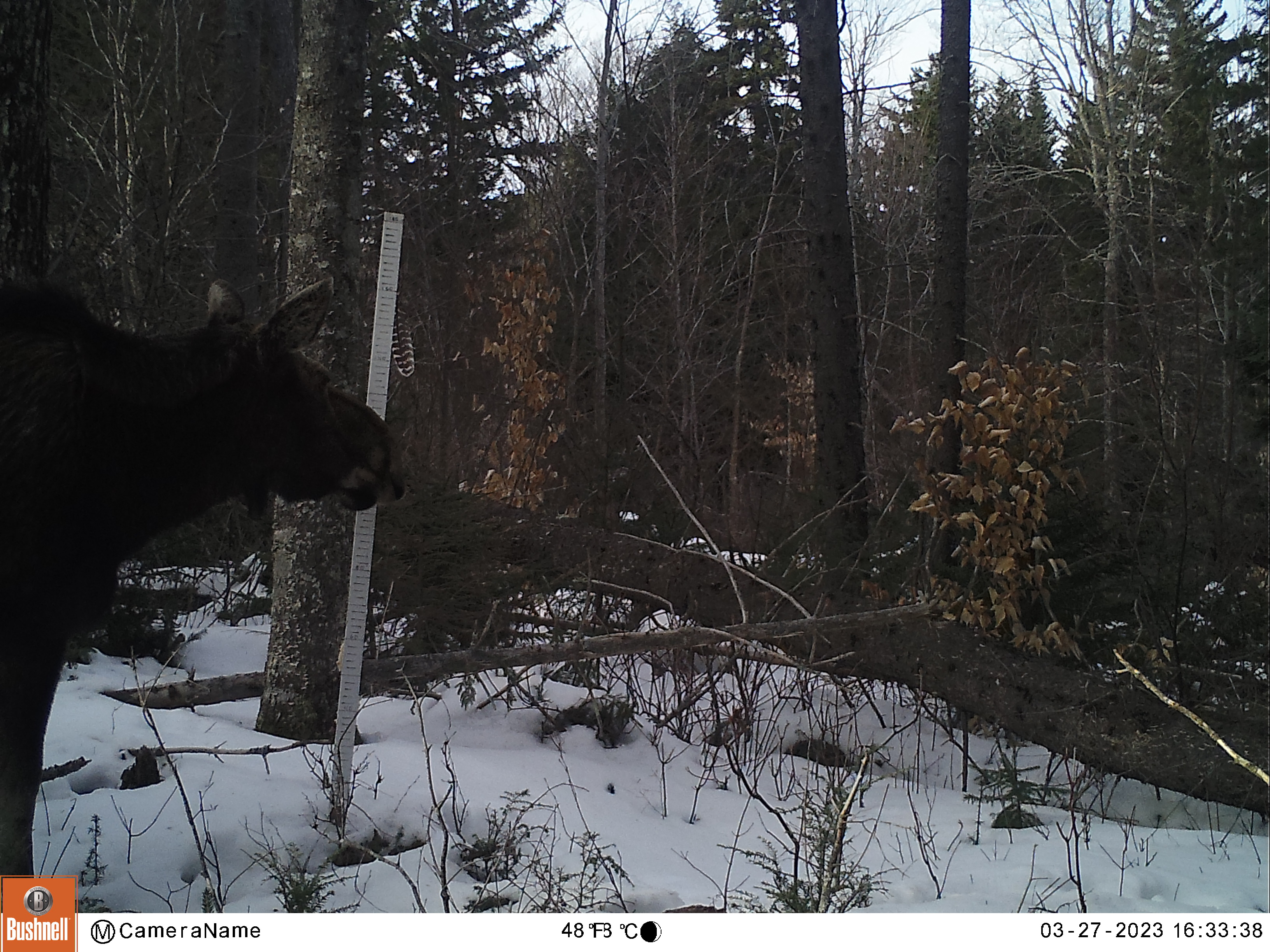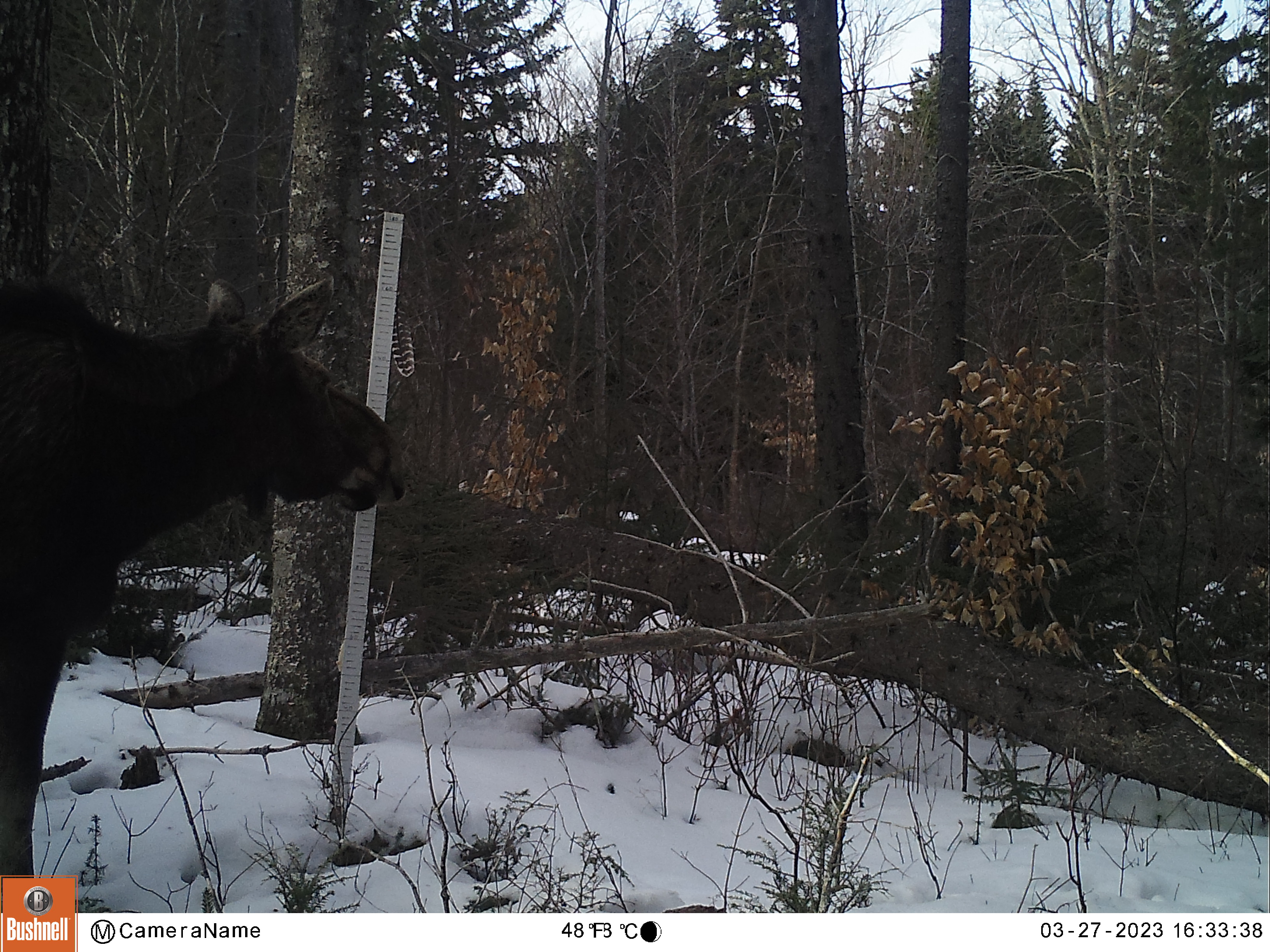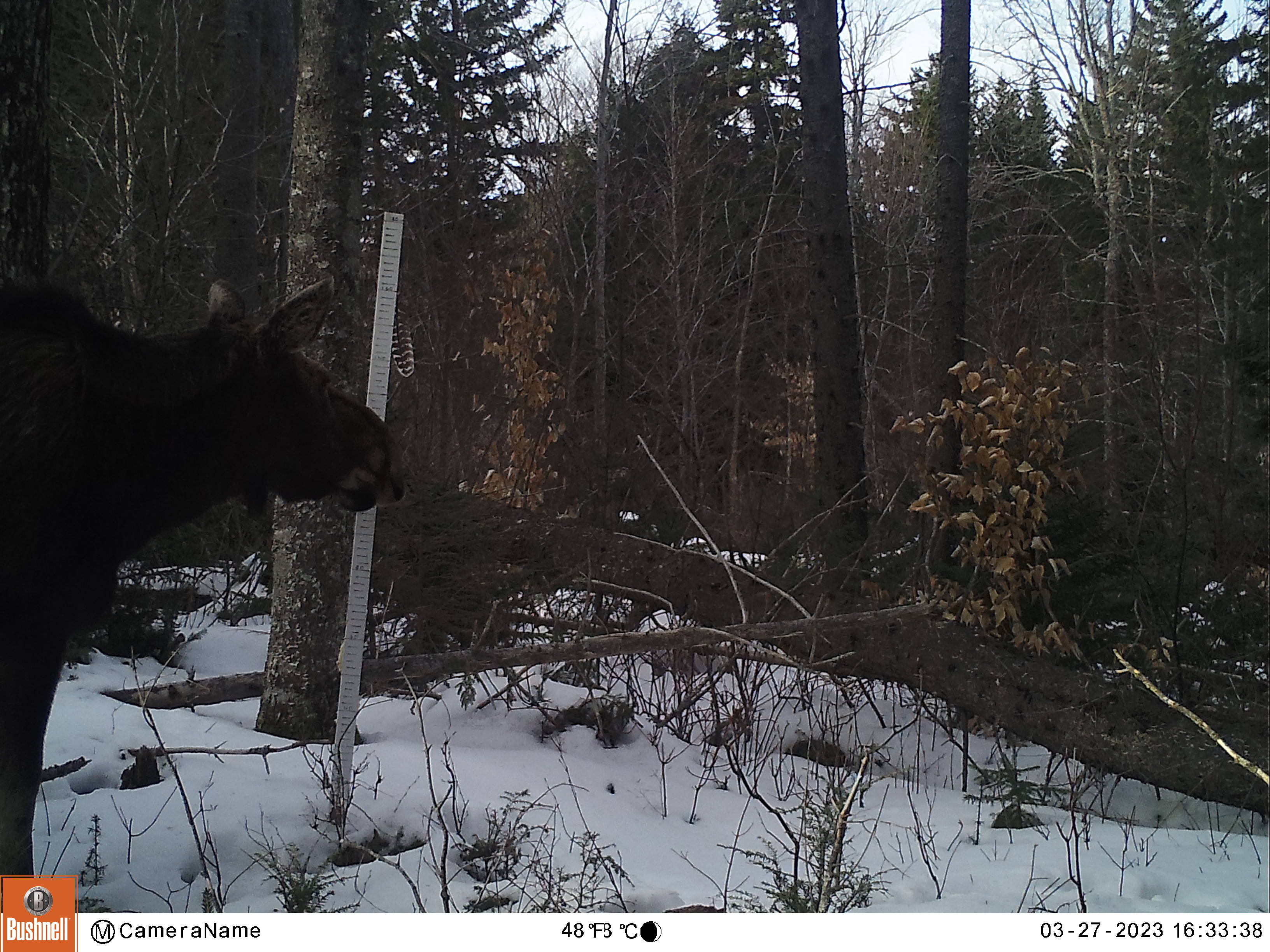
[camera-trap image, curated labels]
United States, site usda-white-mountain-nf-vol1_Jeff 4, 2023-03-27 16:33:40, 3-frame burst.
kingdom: Animalia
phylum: Chordata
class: Mammalia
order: Artiodactyla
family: Cervidae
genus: Alces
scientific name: Alces alces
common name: moose